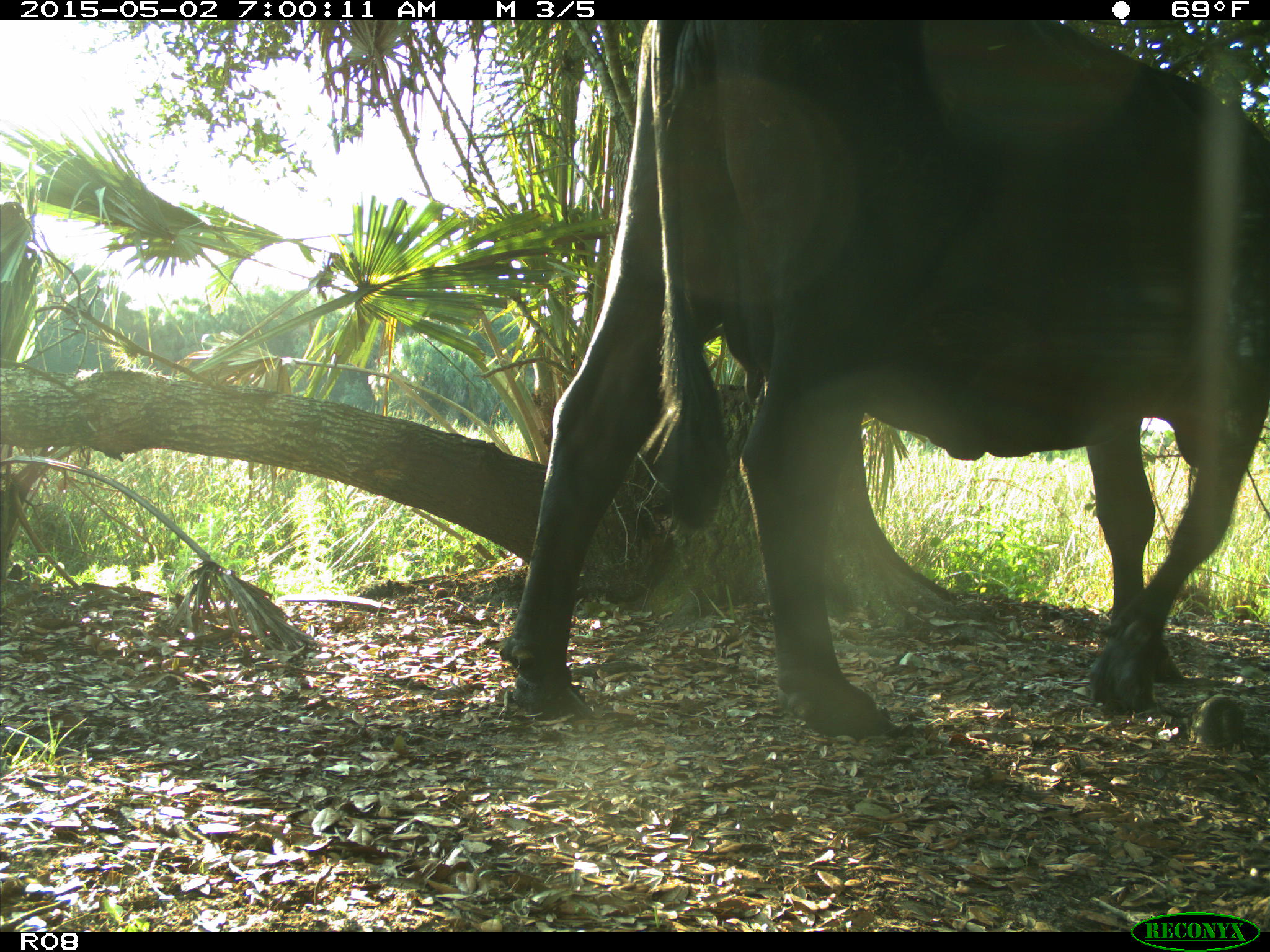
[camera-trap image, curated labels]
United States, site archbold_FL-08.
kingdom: Animalia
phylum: Chordata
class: Mammalia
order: Artiodactyla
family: Bovidae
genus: Bos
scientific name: Bos taurus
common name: domestic cow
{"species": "Bos taurus (domestic cow)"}